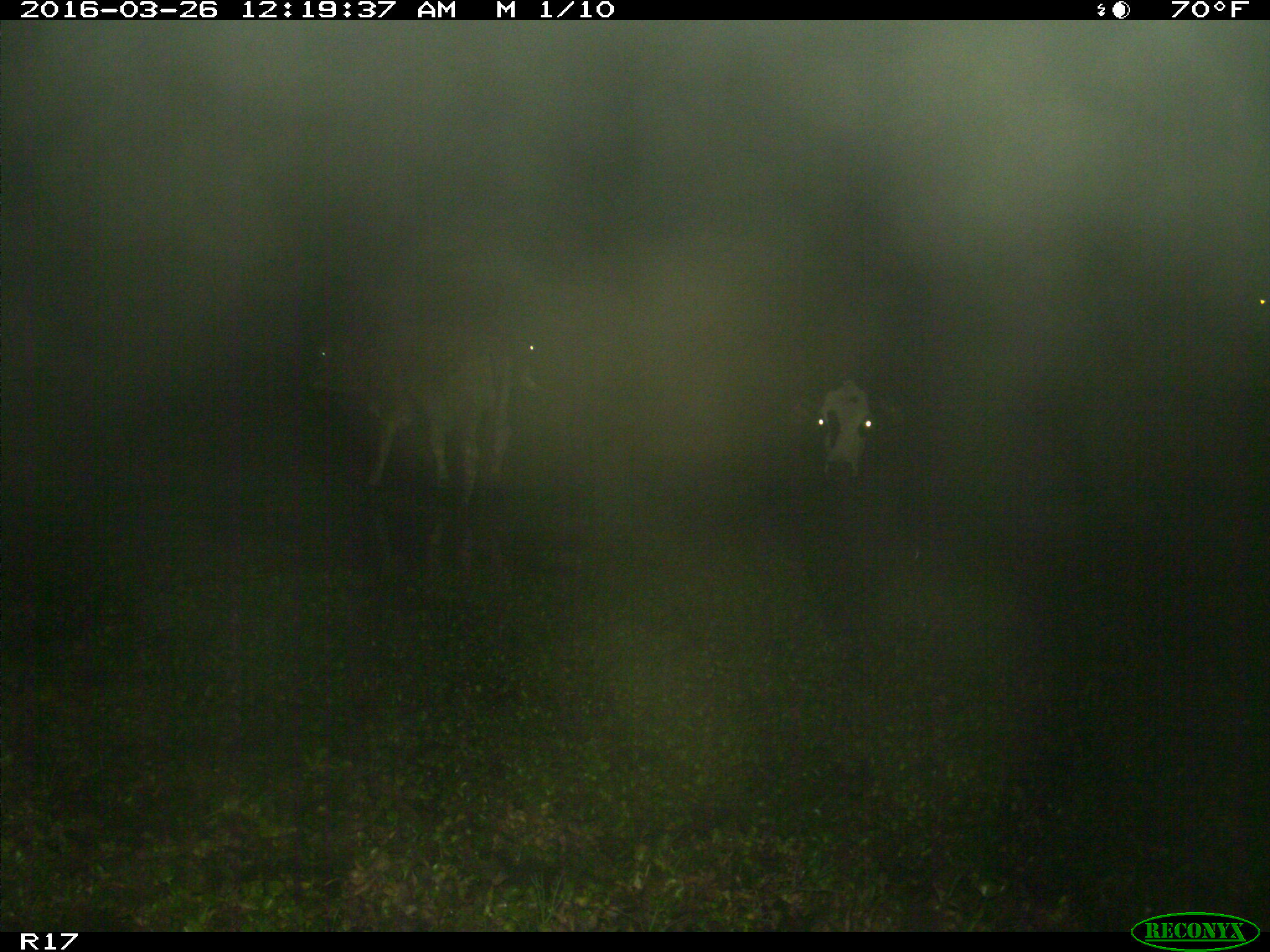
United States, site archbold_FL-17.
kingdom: Animalia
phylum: Chordata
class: Mammalia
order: Artiodactyla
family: Bovidae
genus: Bos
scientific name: Bos taurus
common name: domestic cow